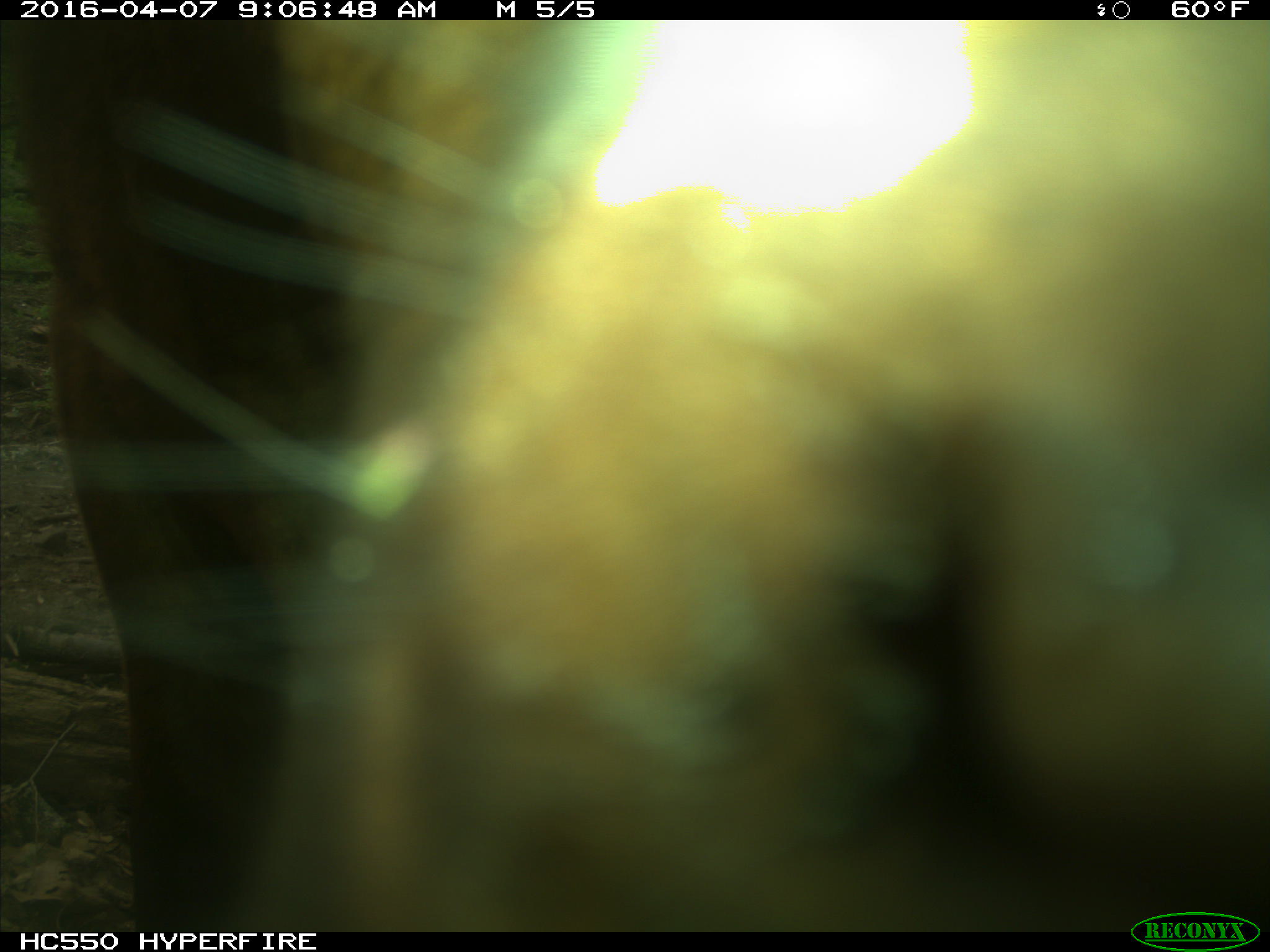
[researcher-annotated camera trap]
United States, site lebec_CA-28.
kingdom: Animalia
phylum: Chordata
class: Mammalia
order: Artiodactyla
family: Bovidae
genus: Bos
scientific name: Bos taurus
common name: domestic cow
Bos taurus (domestic cow).